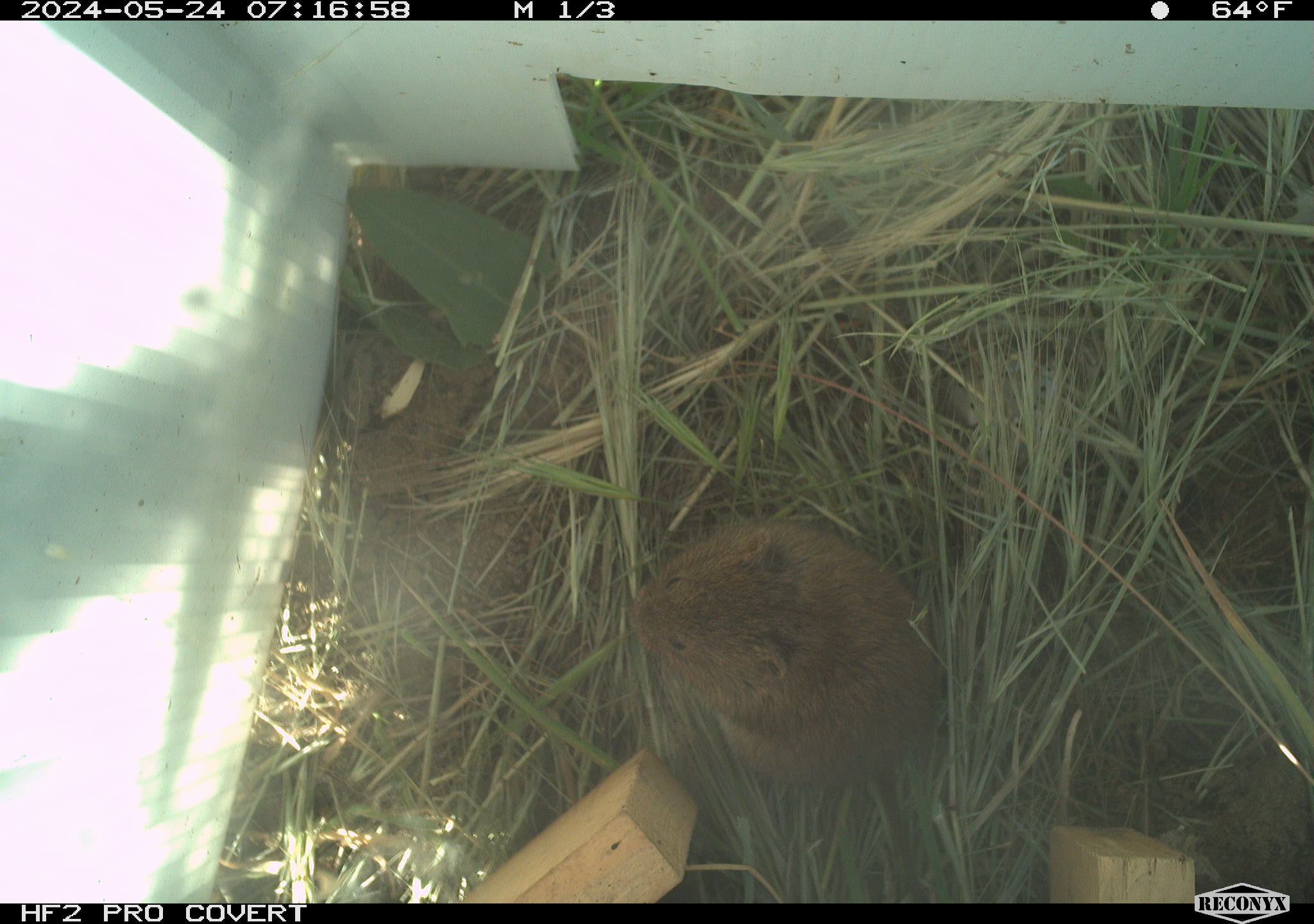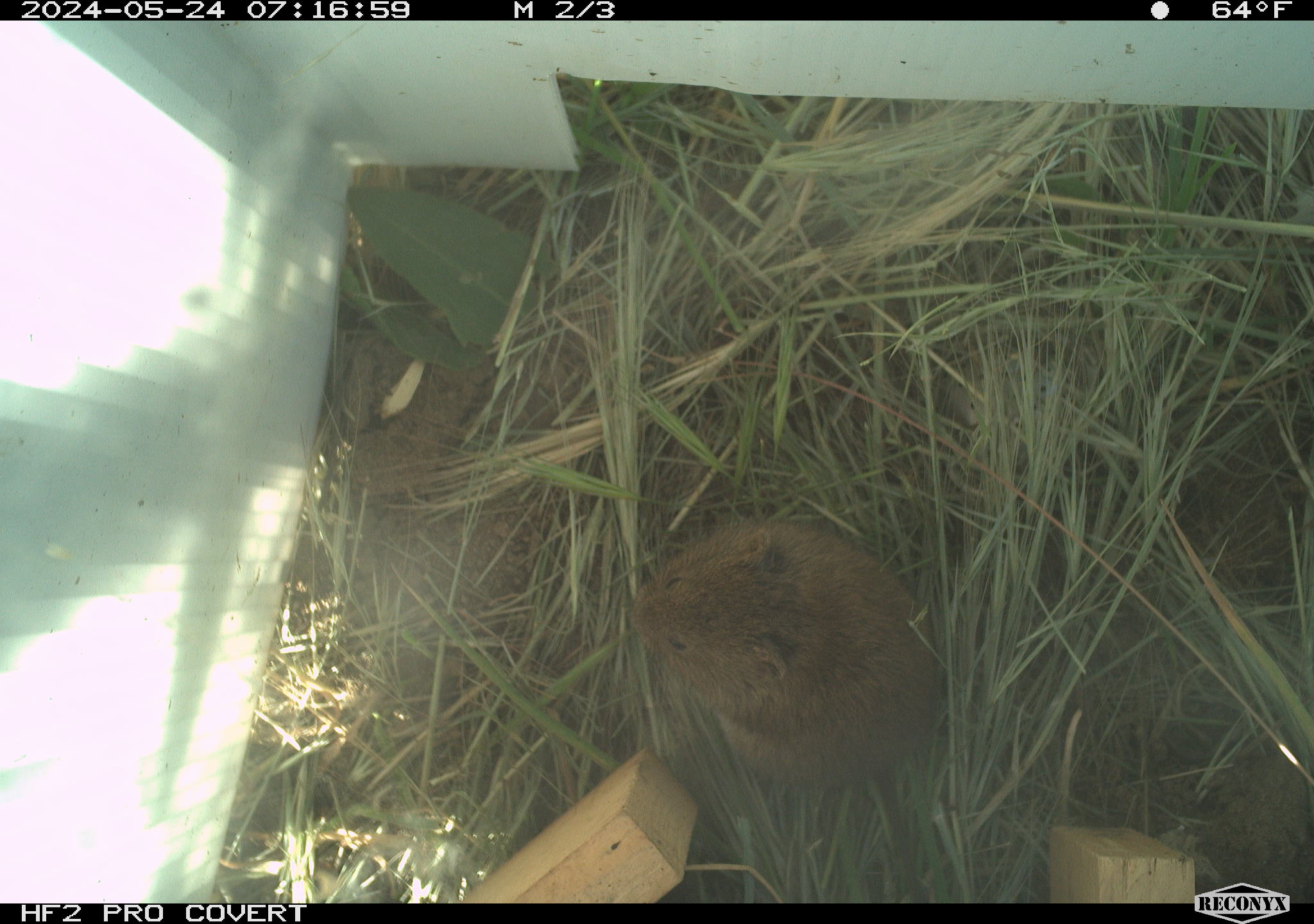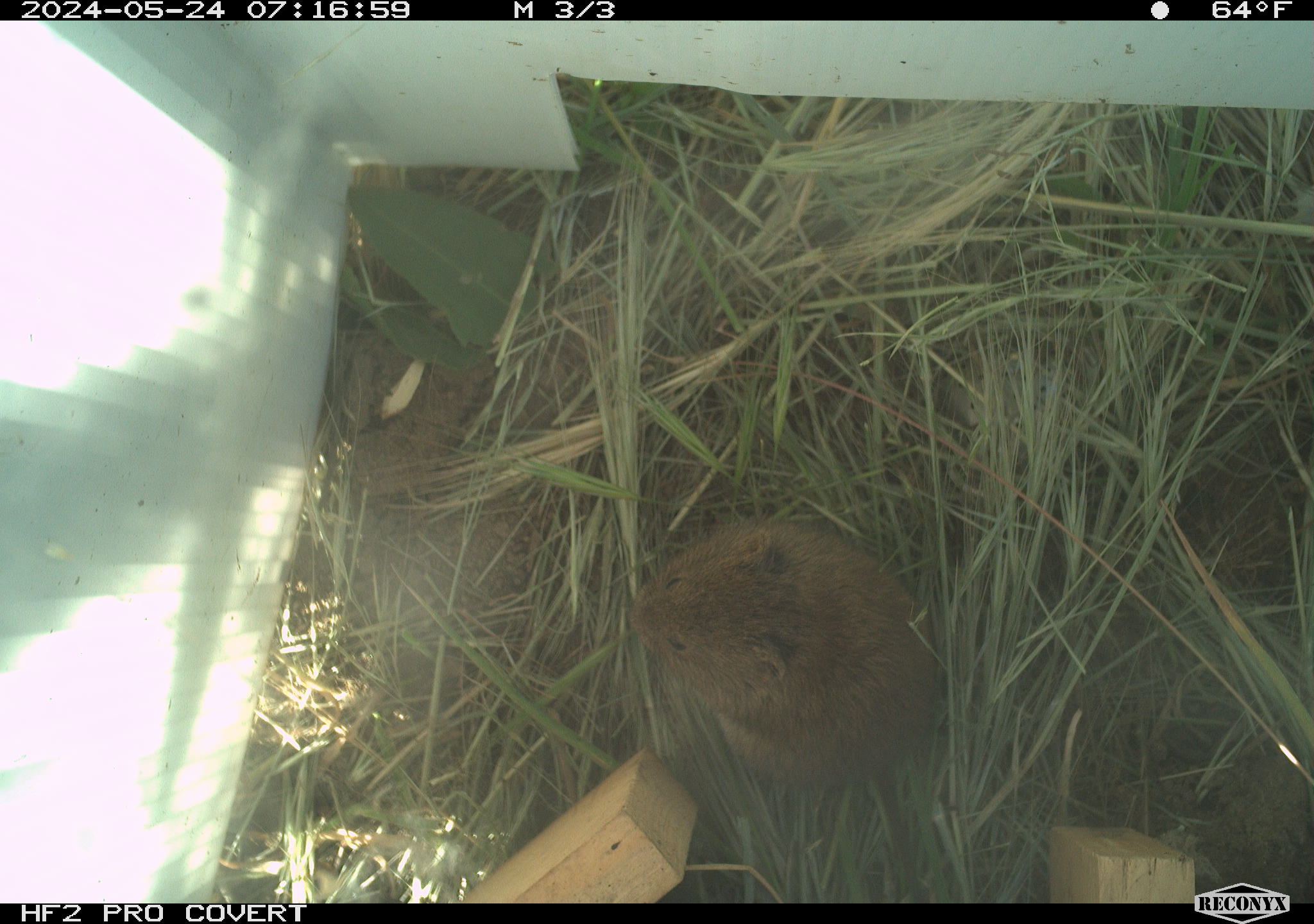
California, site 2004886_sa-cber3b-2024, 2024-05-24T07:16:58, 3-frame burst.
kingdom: Animalia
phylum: Chordata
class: Mammalia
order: Rodentia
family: Cricetidae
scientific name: Arvicolinae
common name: voles, lemmings, and muskrats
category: arvicolinae subfamily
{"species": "arvicolinae subfamily (voles, lemmings, and muskrats) (Arvicolinae)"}